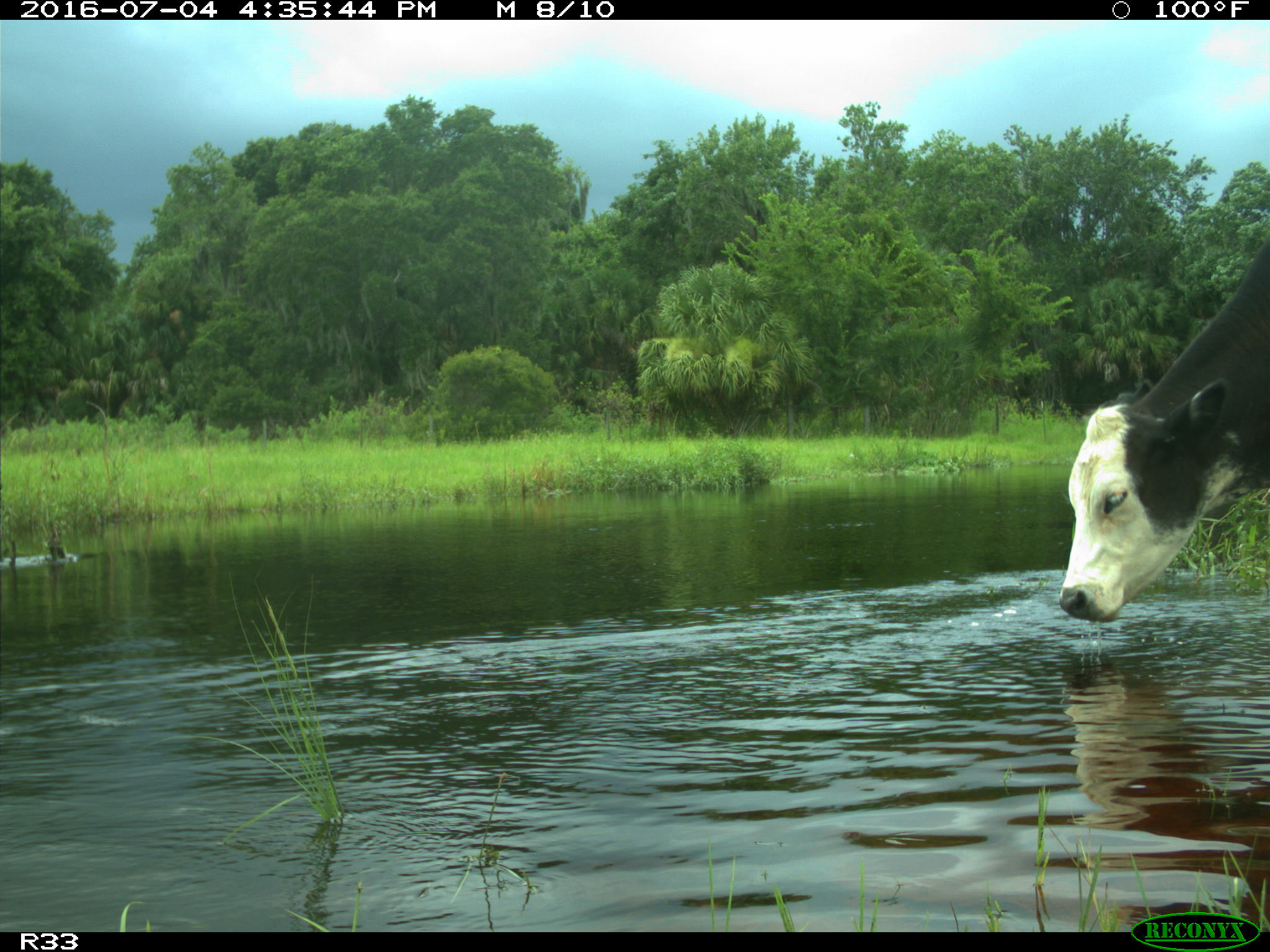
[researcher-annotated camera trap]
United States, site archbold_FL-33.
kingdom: Animalia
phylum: Chordata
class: Mammalia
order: Artiodactyla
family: Bovidae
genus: Bos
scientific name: Bos taurus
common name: domestic cow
Bos taurus (domestic cow).